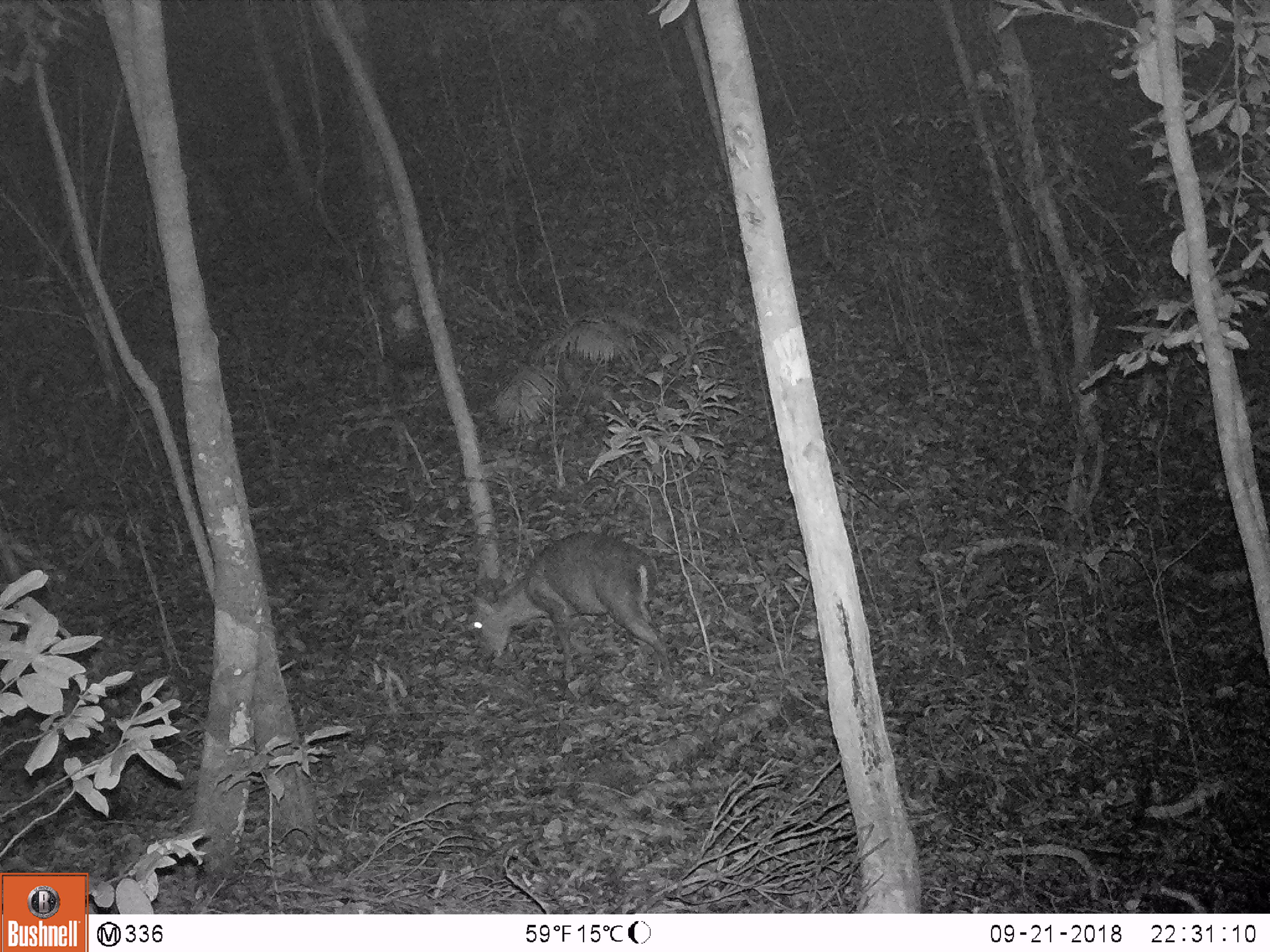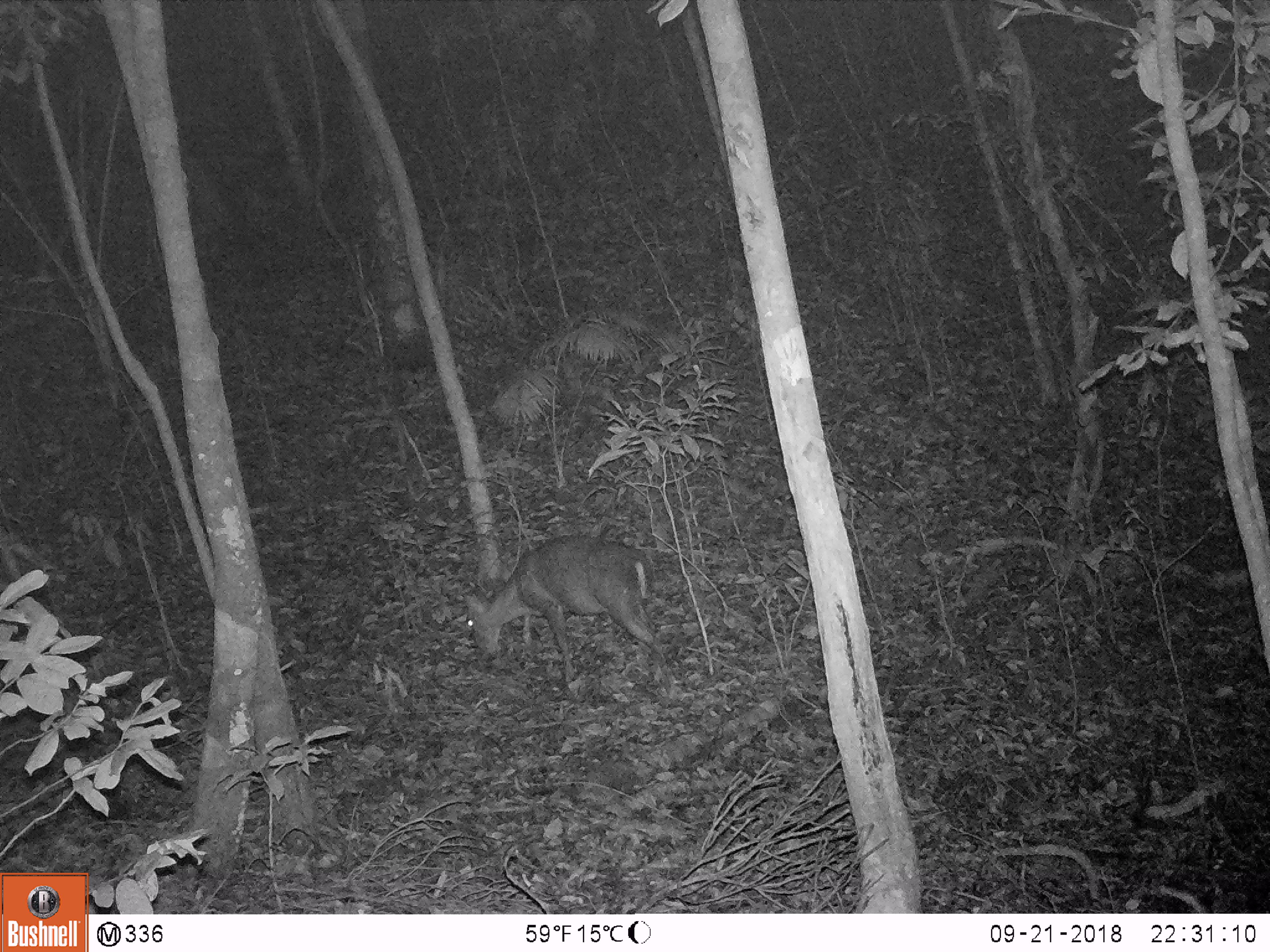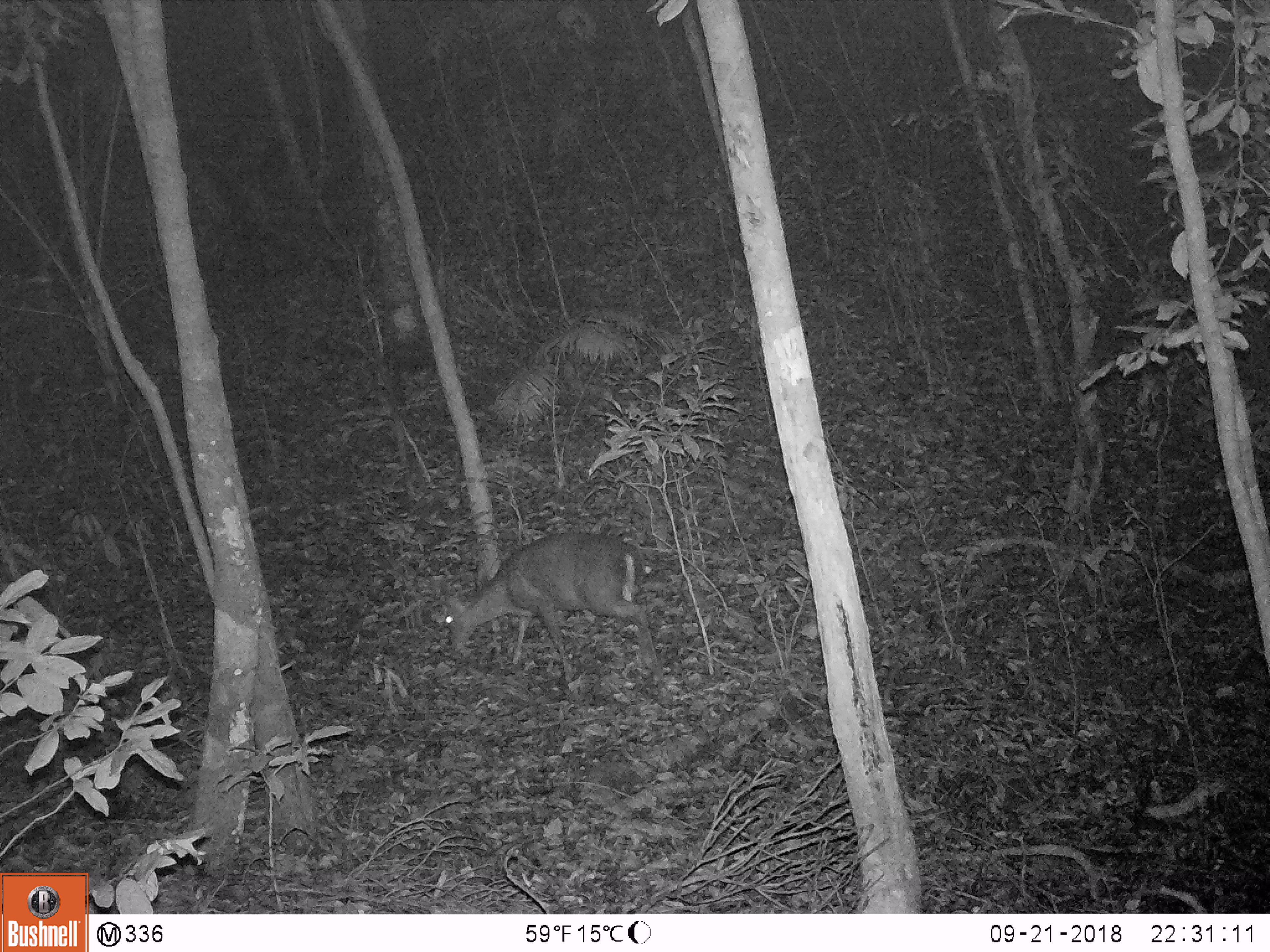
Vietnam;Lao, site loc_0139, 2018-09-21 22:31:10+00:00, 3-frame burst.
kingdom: Animalia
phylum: Chordata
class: Mammalia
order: Artiodactyla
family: Cervidae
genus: Muntiacus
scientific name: Muntiacus rooseveltorum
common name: roosevelt's muntjac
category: roosevelts muntjac group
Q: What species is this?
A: Roosevelts muntjac group (roosevelt's muntjac) (Muntiacus rooseveltorum).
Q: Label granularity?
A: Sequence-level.